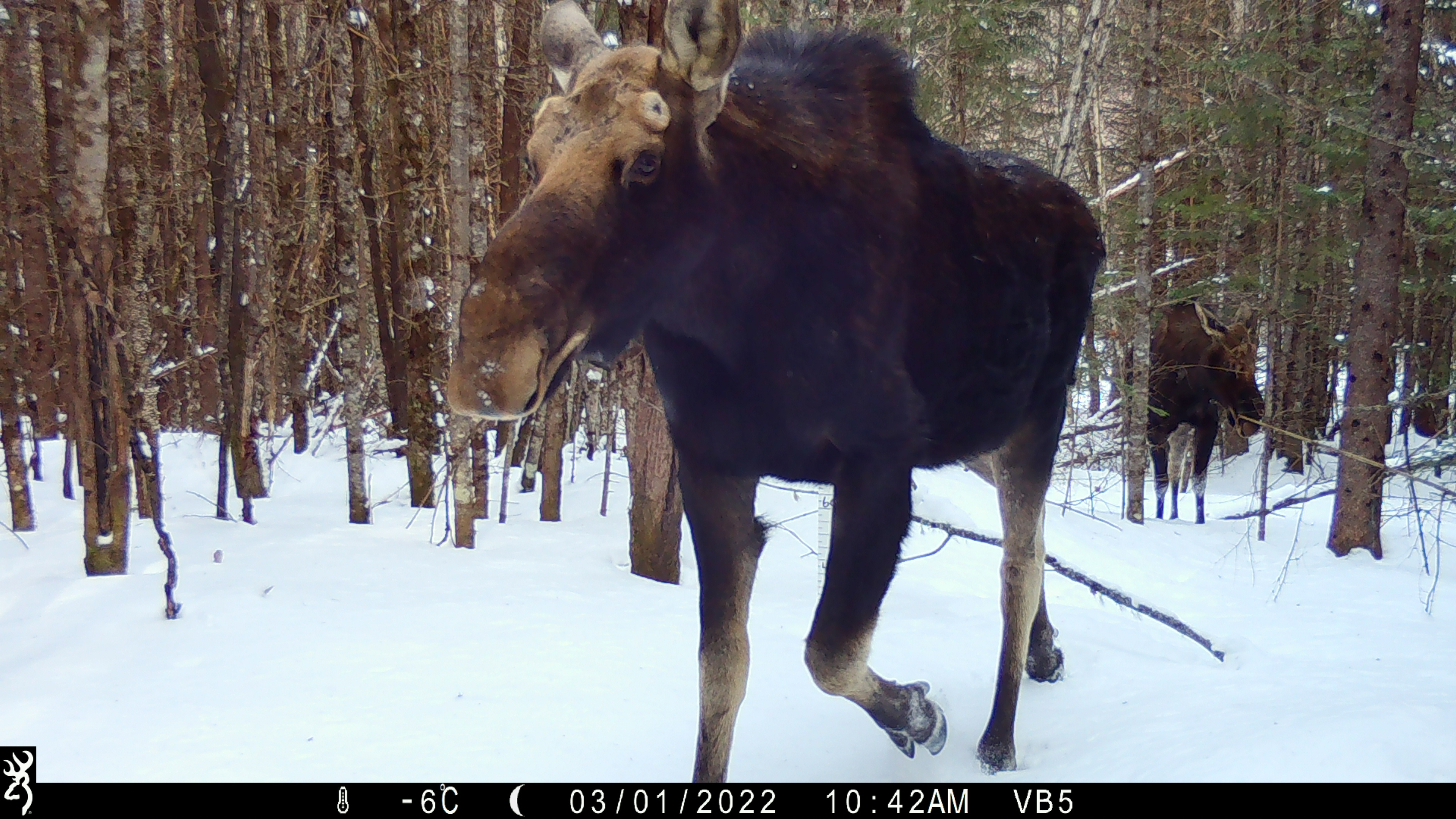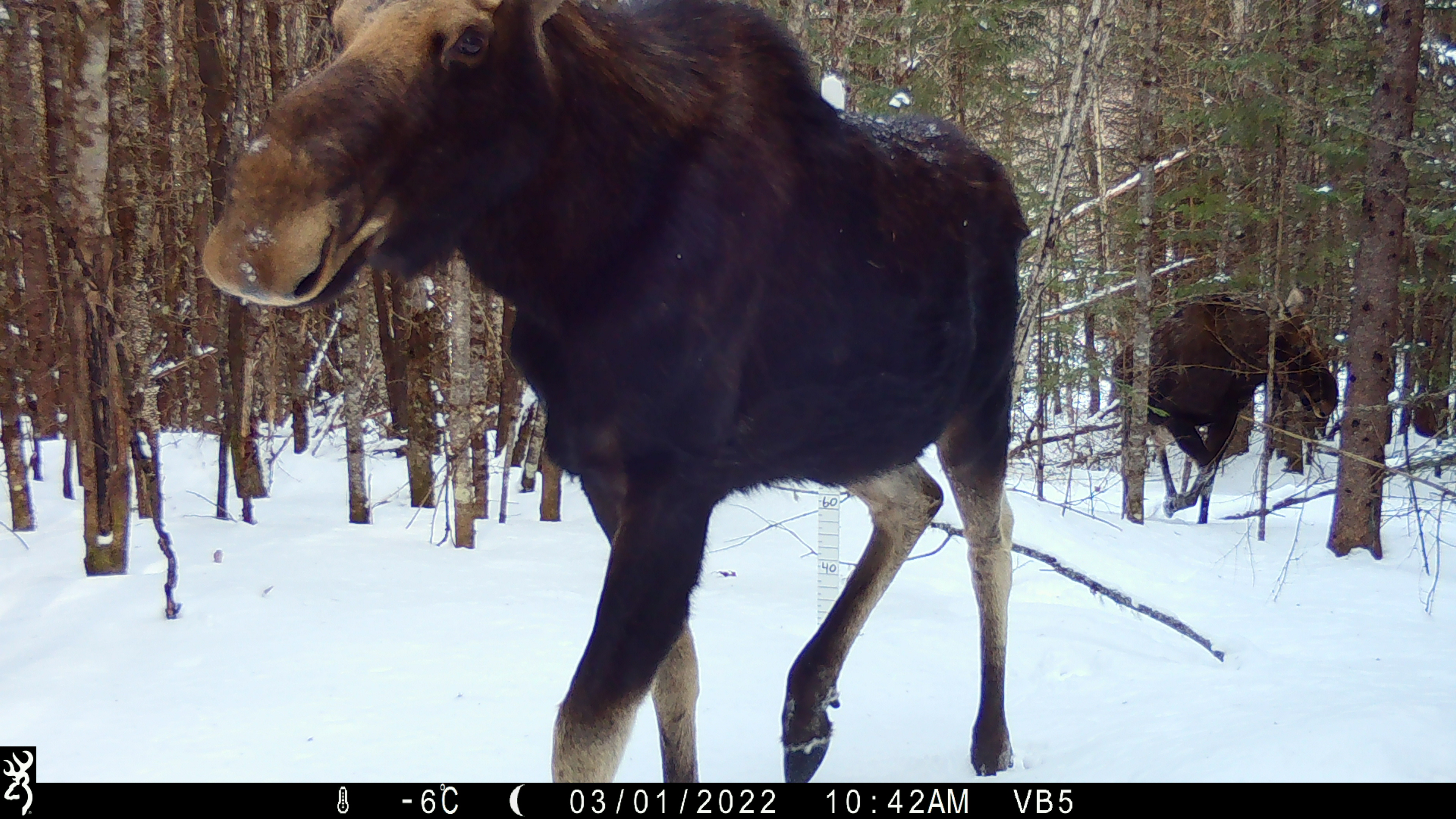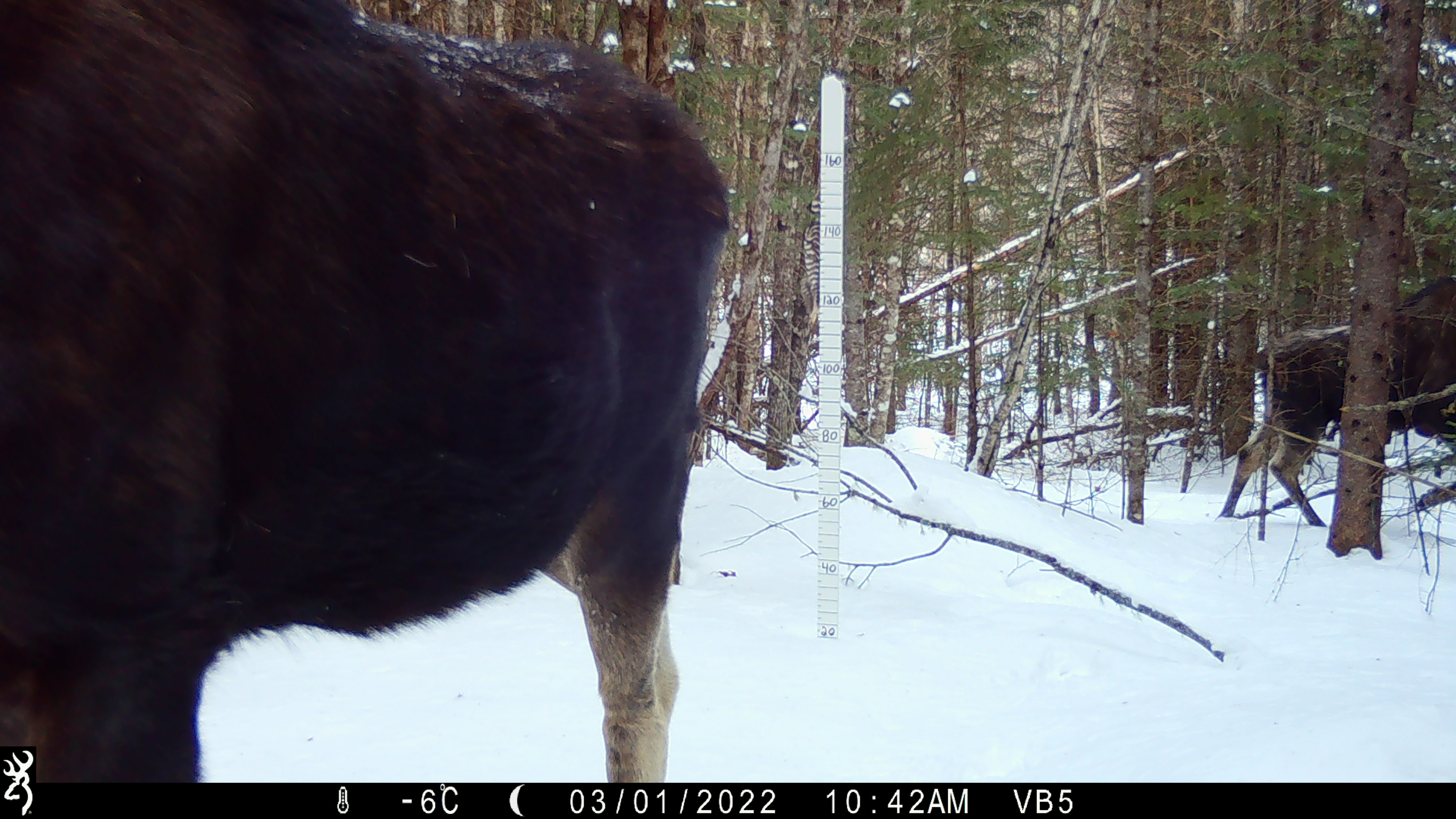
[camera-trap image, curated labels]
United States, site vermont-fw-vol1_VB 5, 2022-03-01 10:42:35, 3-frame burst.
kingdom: Animalia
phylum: Chordata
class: Mammalia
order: Artiodactyla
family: Cervidae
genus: Alces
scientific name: Alces alces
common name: moose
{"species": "moose (Alces alces)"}